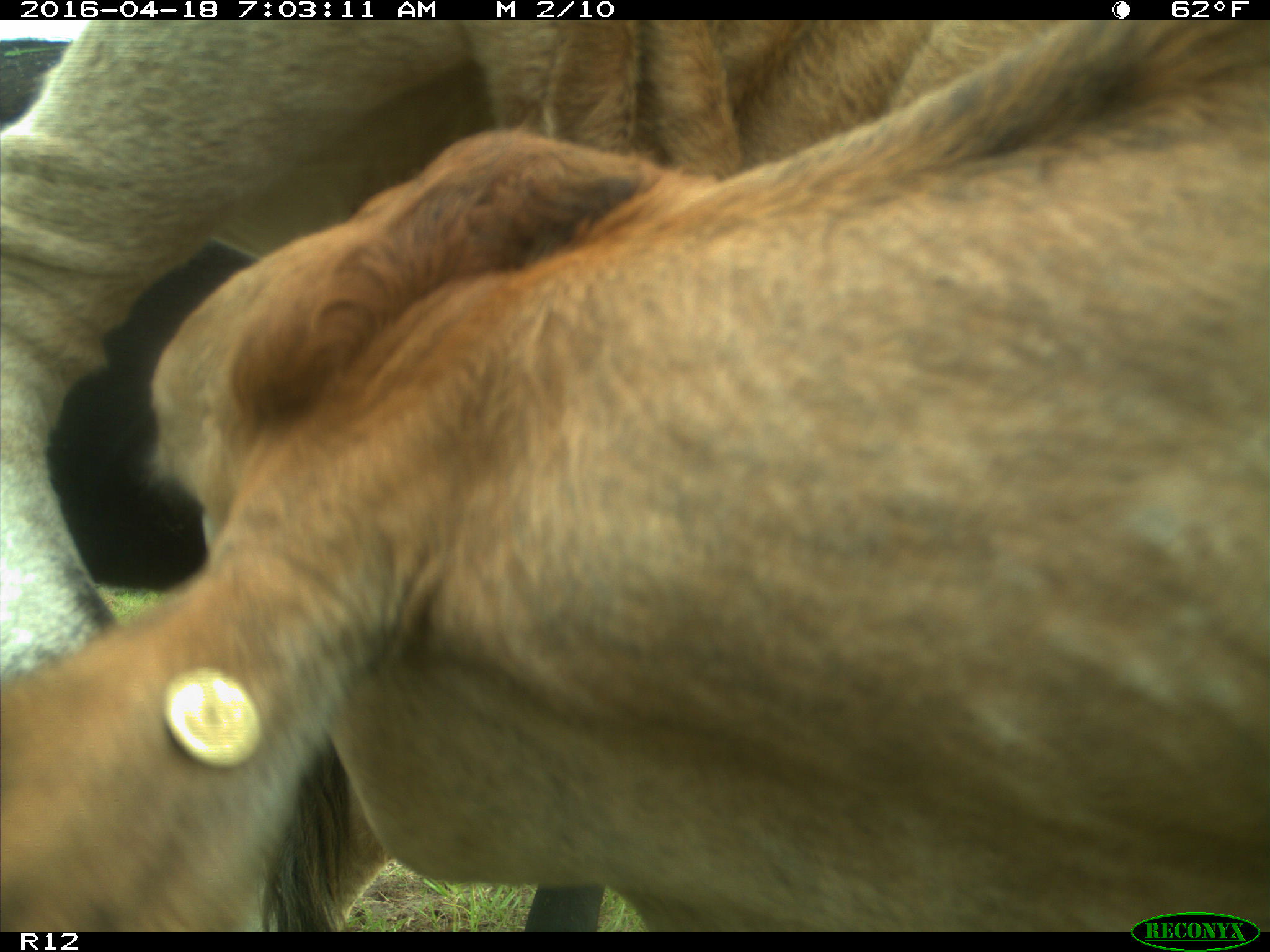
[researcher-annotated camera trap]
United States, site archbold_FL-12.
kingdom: Animalia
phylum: Chordata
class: Mammalia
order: Artiodactyla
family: Bovidae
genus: Bos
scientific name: Bos taurus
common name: domestic cow